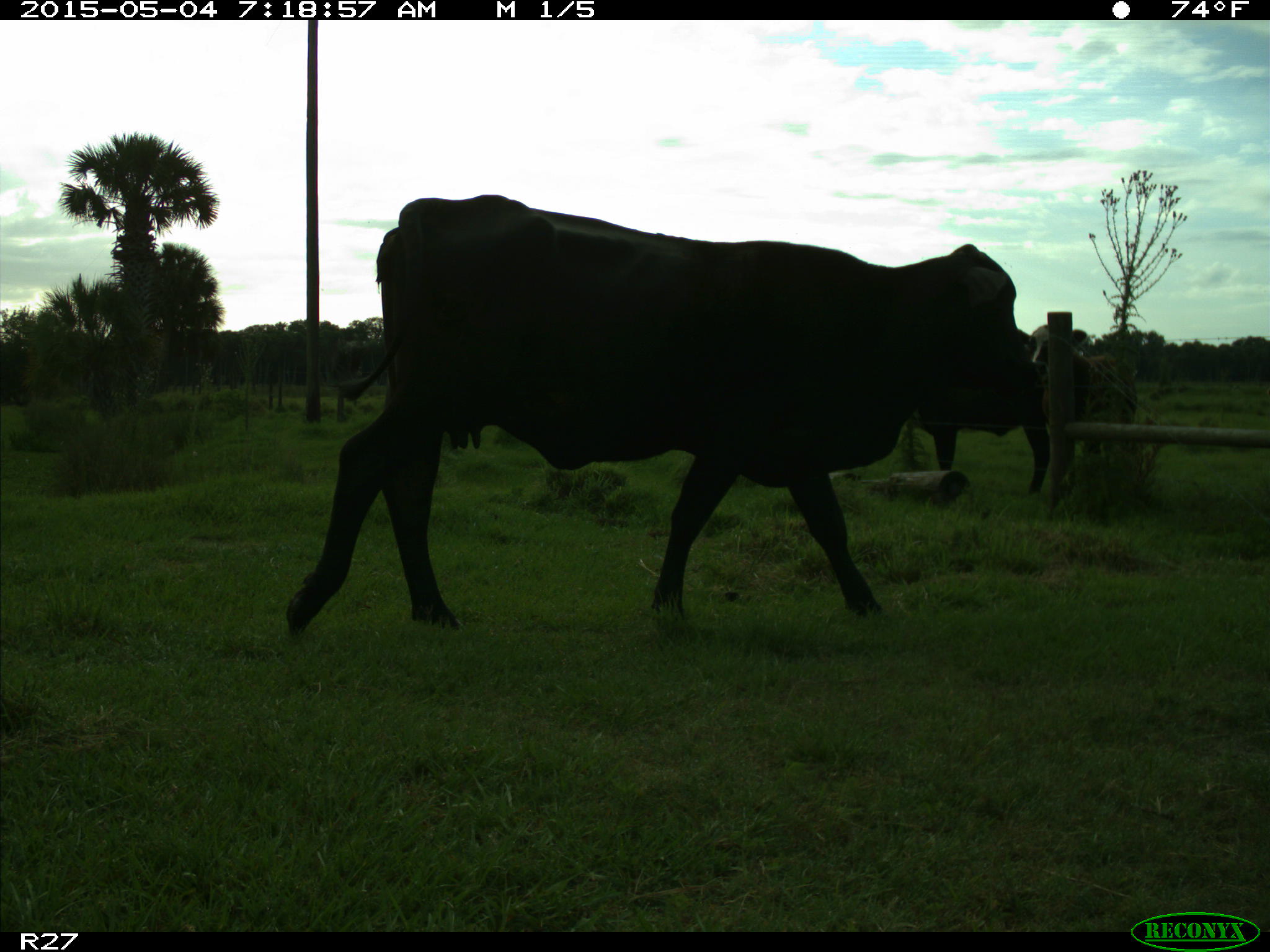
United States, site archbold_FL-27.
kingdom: Animalia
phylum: Chordata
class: Mammalia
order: Artiodactyla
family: Bovidae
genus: Bos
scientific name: Bos taurus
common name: domestic cow